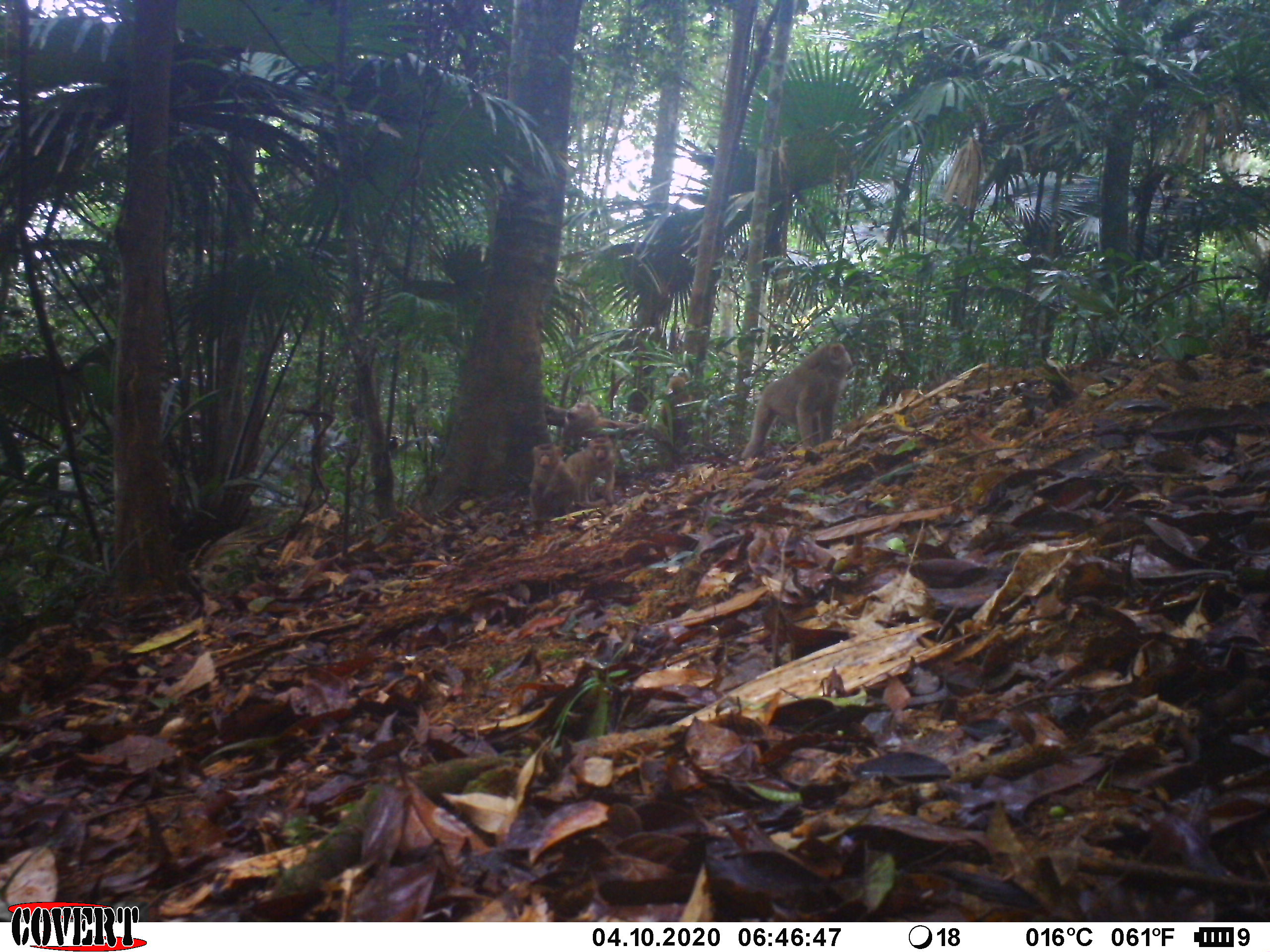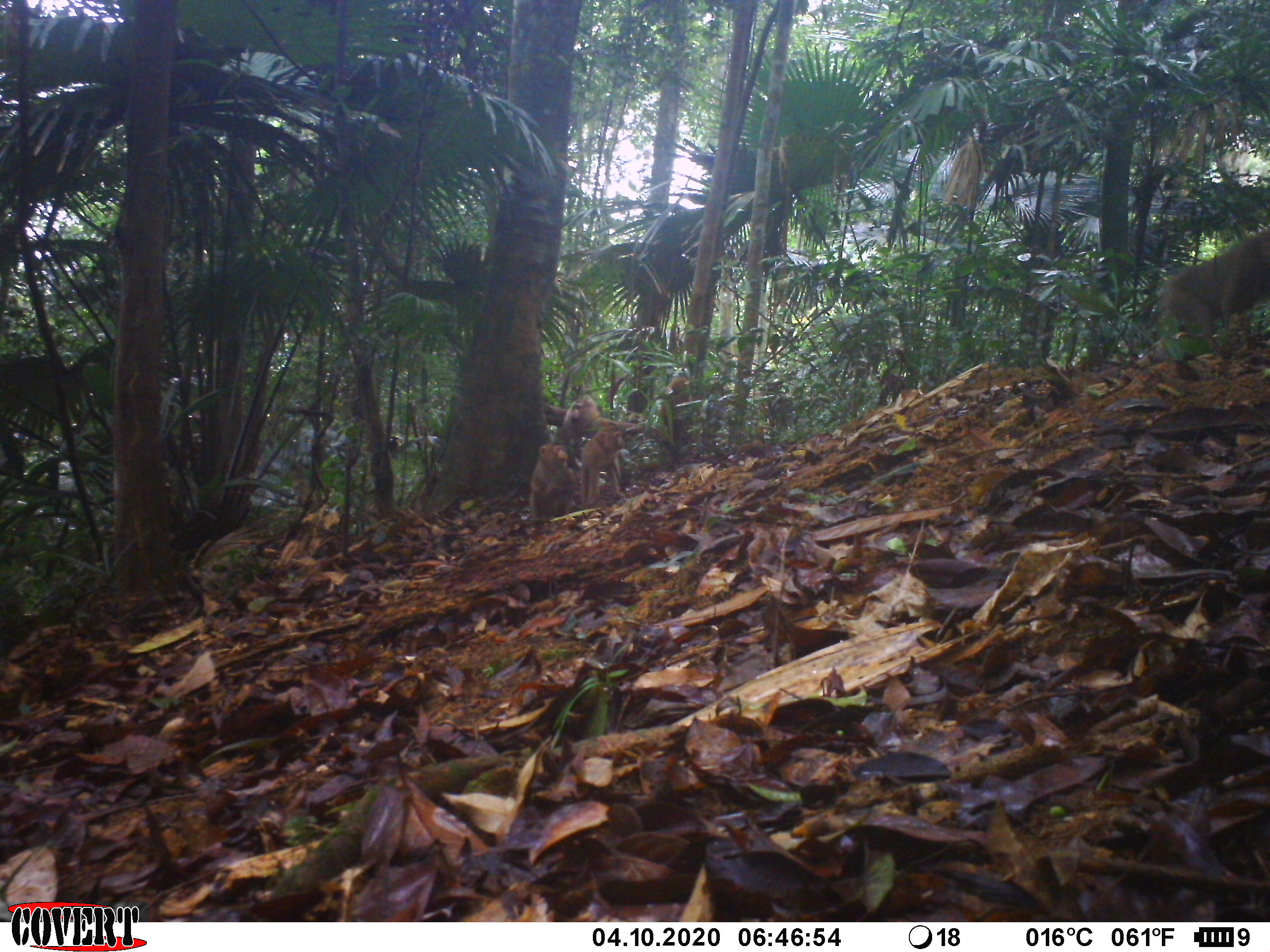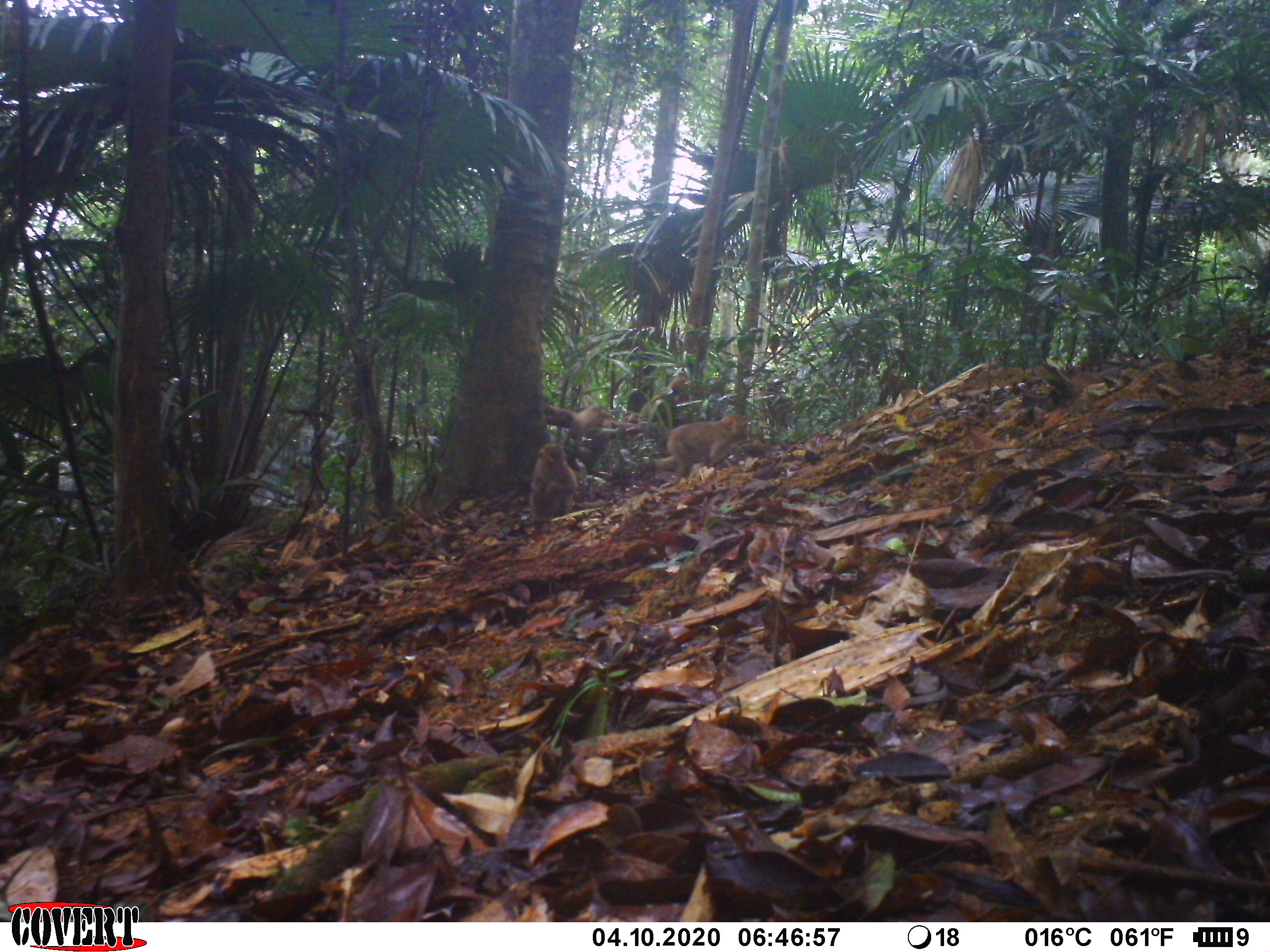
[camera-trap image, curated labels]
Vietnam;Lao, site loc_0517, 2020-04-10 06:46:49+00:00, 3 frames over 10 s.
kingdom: Animalia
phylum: Chordata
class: Mammalia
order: Primates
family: Cercopithecidae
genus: Macaca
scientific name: Macaca nemestrina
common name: pig-tailed macaque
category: pig tailed macaque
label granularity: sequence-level